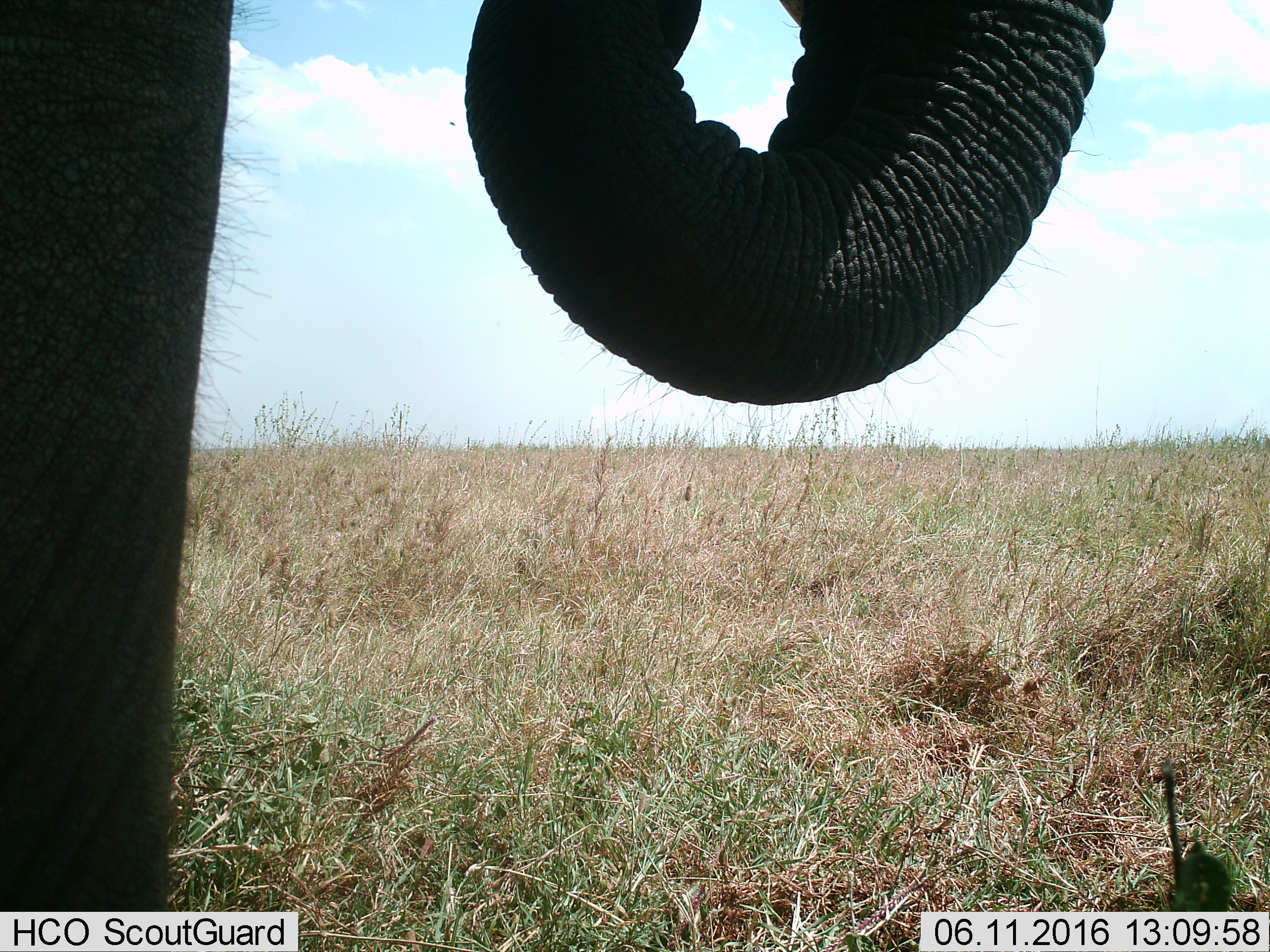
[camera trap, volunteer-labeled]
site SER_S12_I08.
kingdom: Animalia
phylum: Chordata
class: Mammalia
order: Proboscidea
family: Elephantidae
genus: Loxodonta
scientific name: Loxodonta africana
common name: african bush elephant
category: elephant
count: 1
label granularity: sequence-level